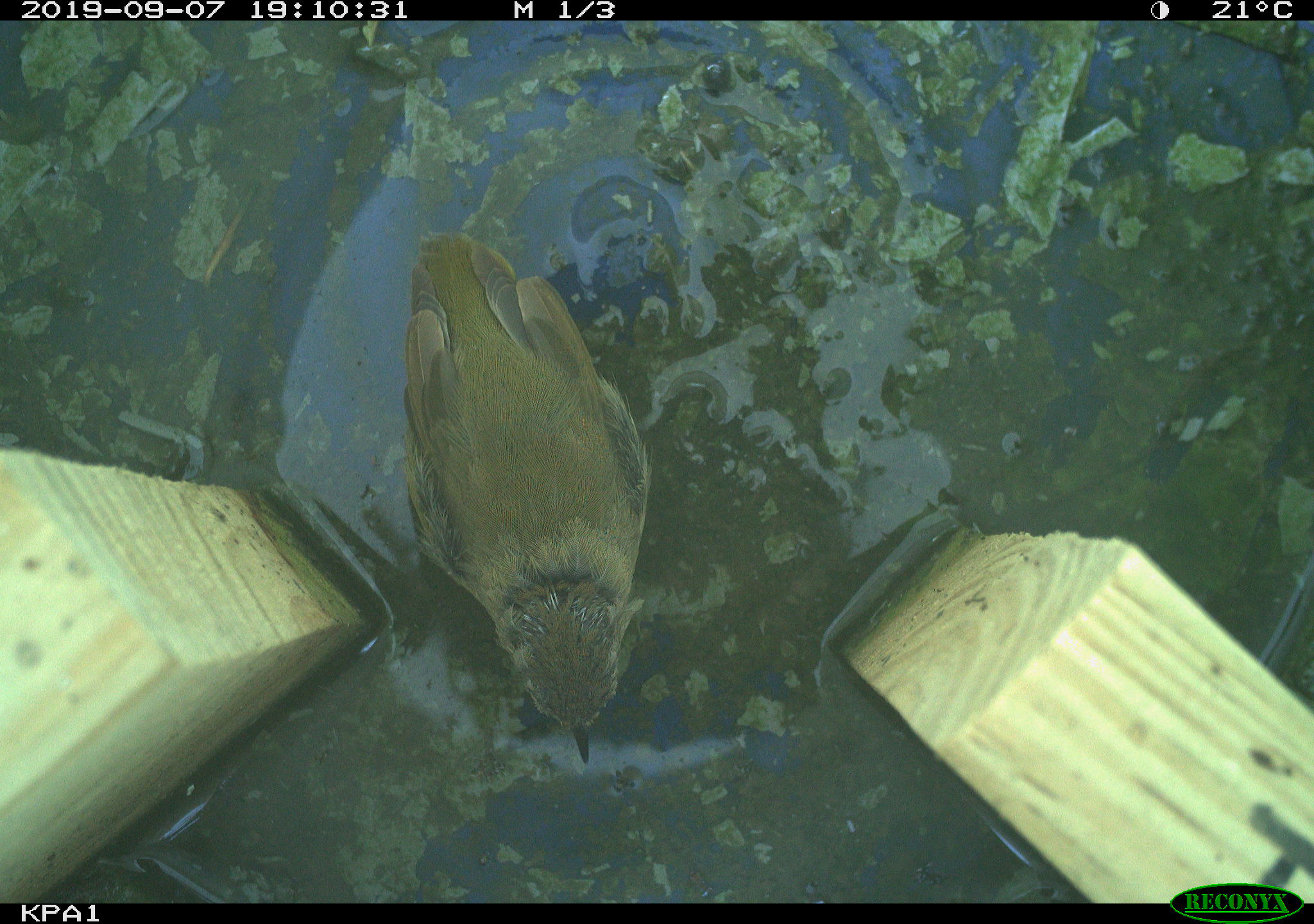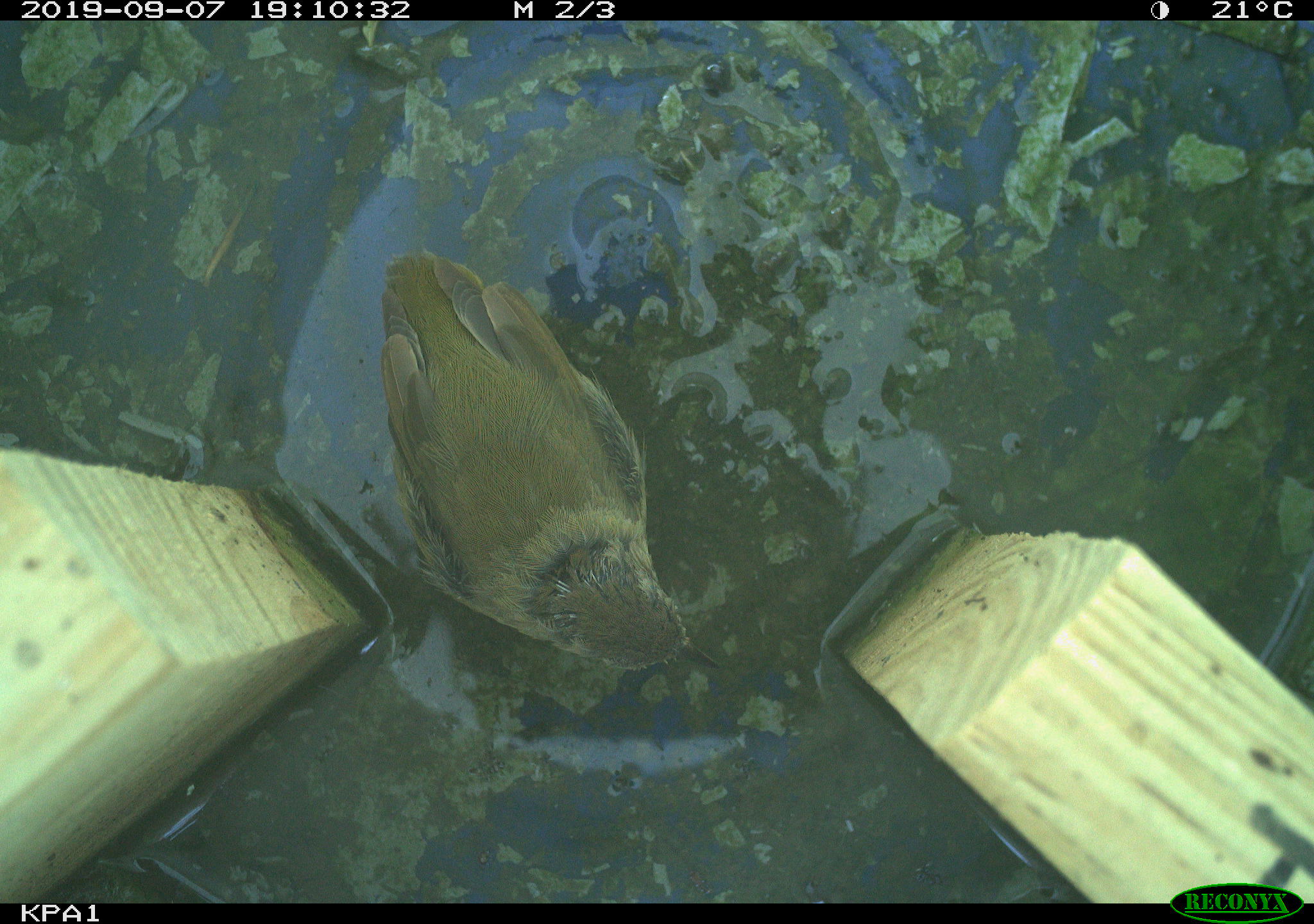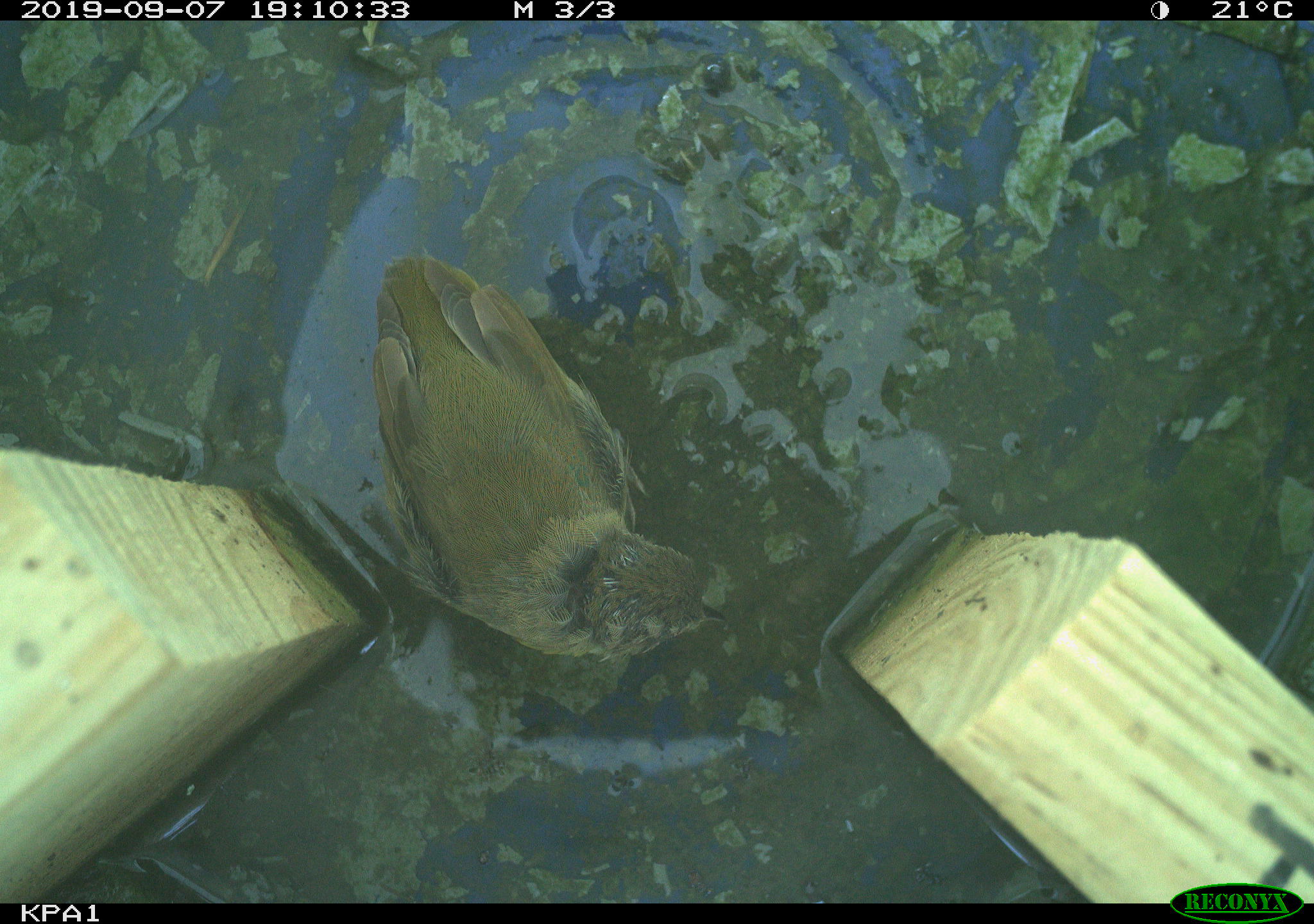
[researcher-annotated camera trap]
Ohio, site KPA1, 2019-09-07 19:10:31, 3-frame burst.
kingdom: Animalia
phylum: Chordata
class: Aves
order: Passeriformes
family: Parulidae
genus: Geothlypis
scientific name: Geothlypis trichas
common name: common yellowthroat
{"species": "common yellowthroat (Geothlypis trichas)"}